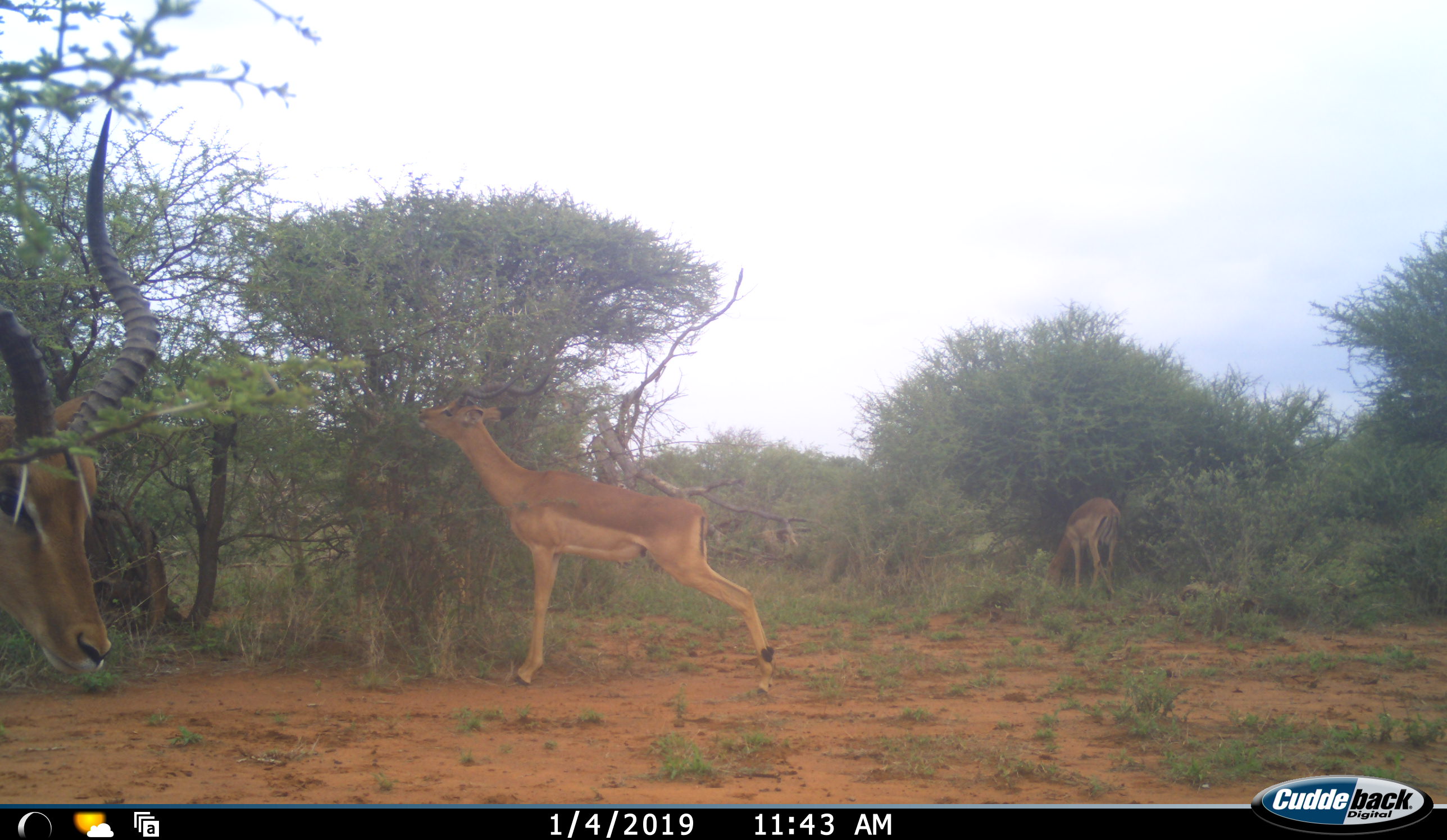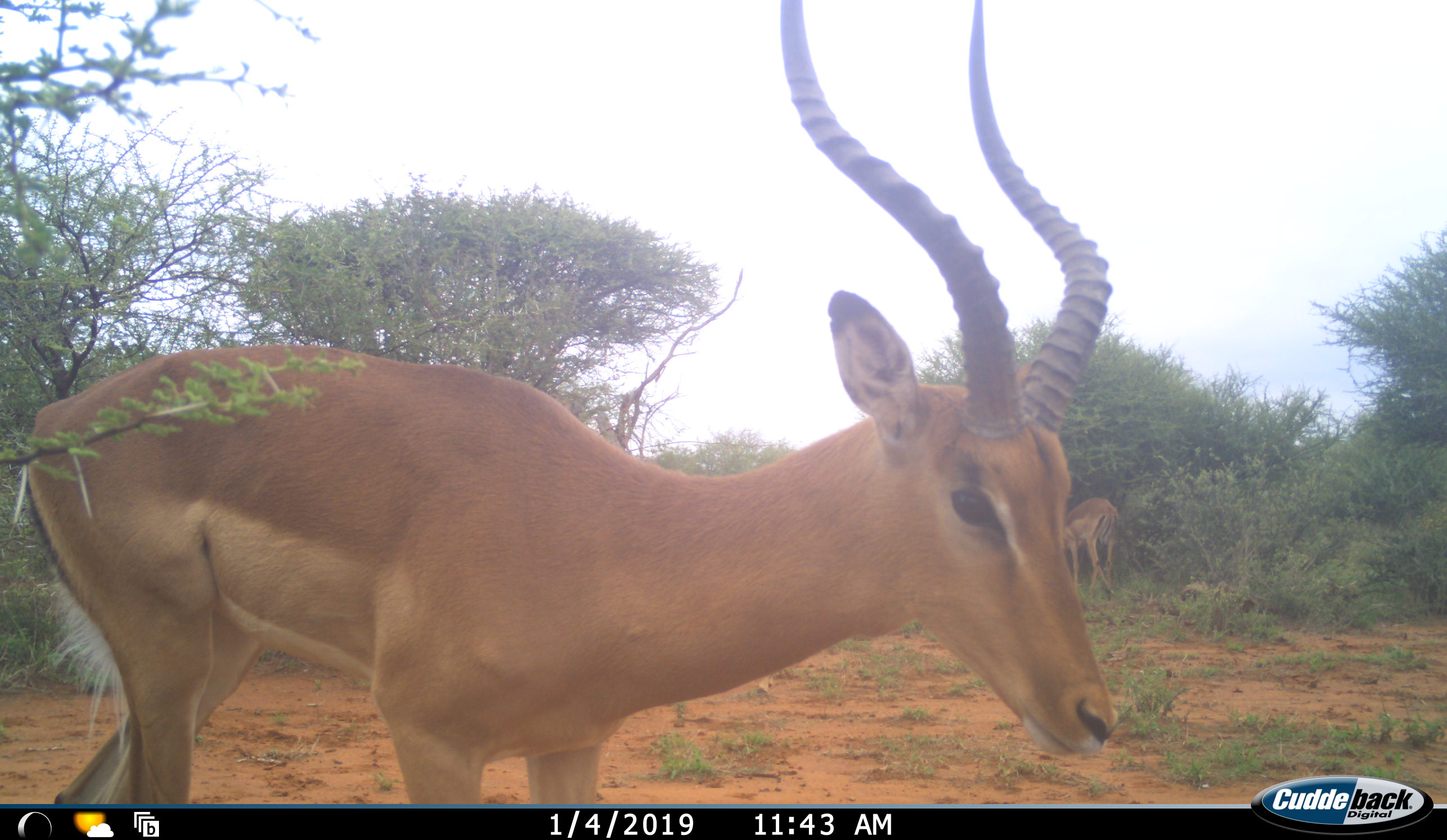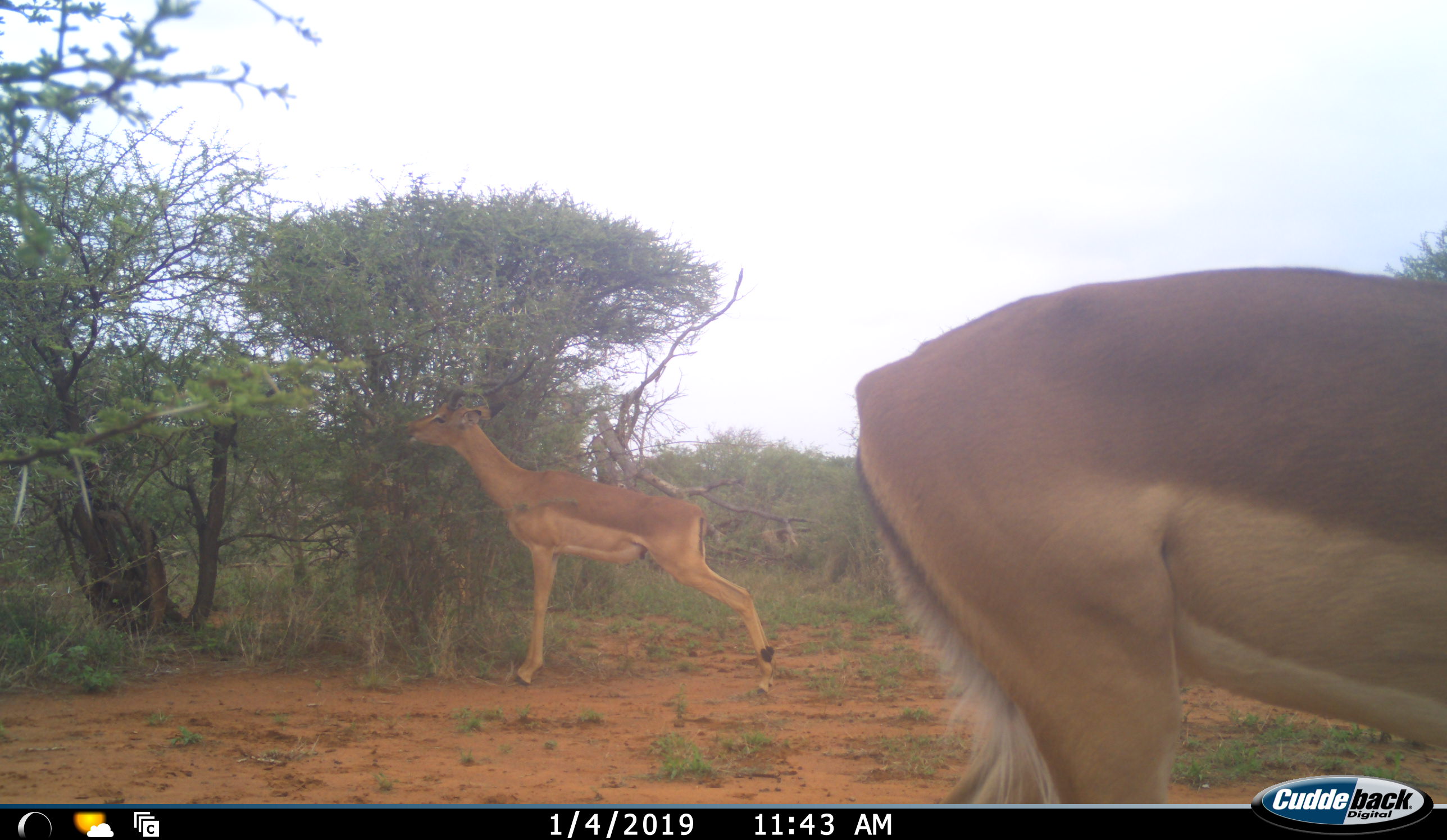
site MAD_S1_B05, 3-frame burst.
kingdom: Animalia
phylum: Chordata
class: Mammalia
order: Artiodactyla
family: Bovidae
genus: Aepyceros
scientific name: Aepyceros melampus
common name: impala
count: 3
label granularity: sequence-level